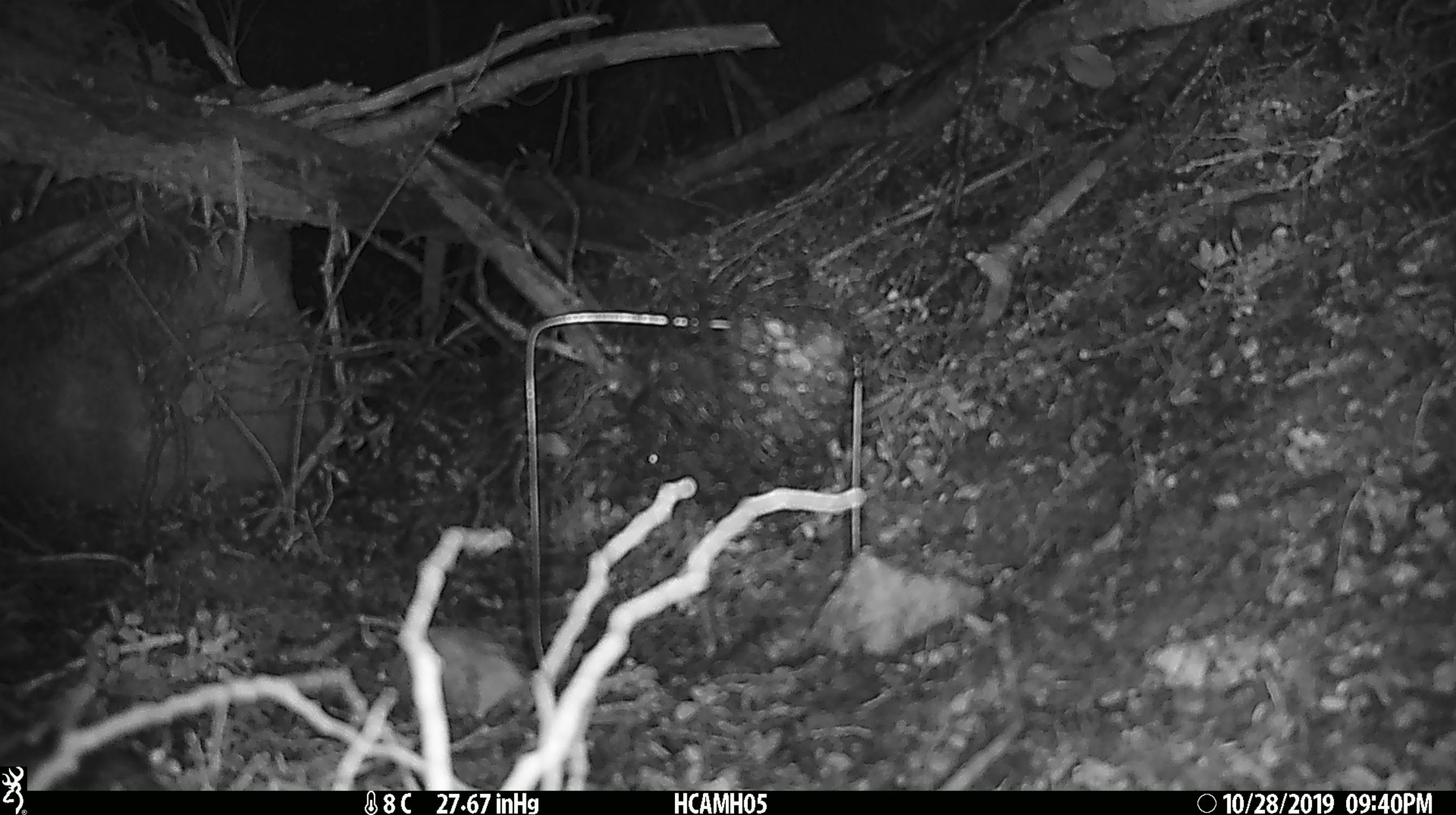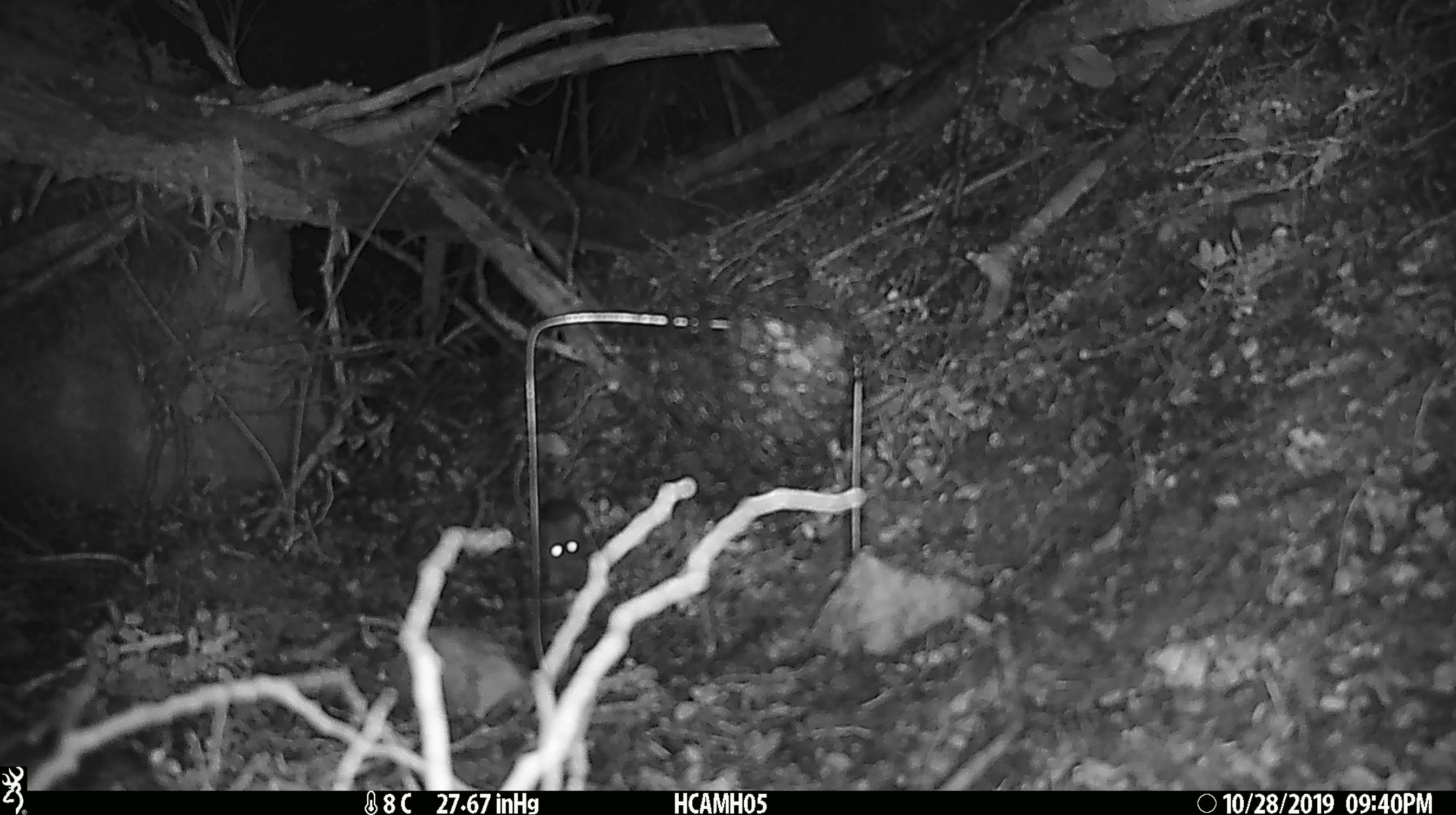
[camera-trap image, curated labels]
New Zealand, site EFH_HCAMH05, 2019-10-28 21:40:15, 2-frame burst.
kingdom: Animalia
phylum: Chordata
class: Mammalia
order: Rodentia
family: Muridae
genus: Mus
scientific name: Mus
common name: mouse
Mouse (Mus).